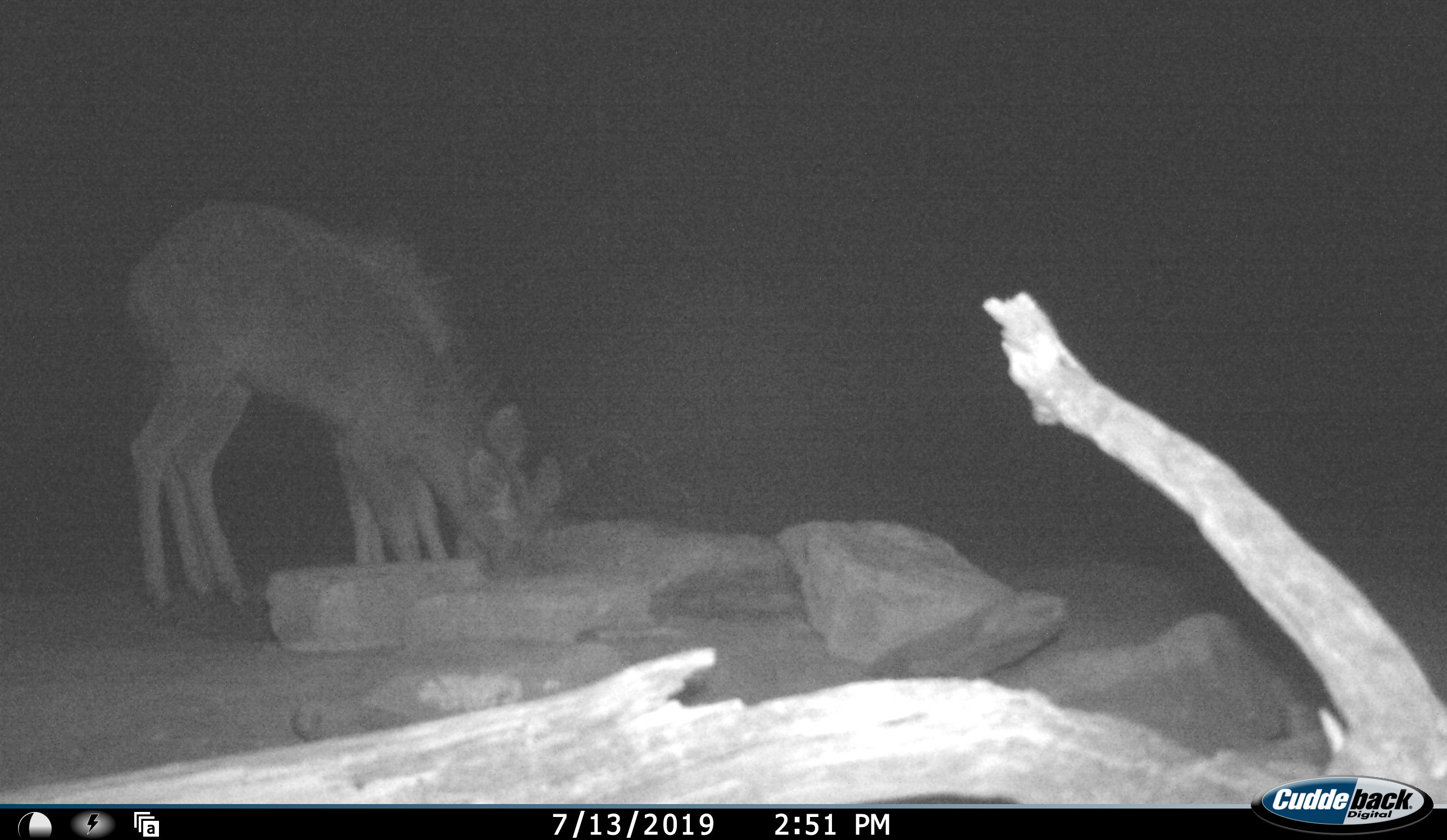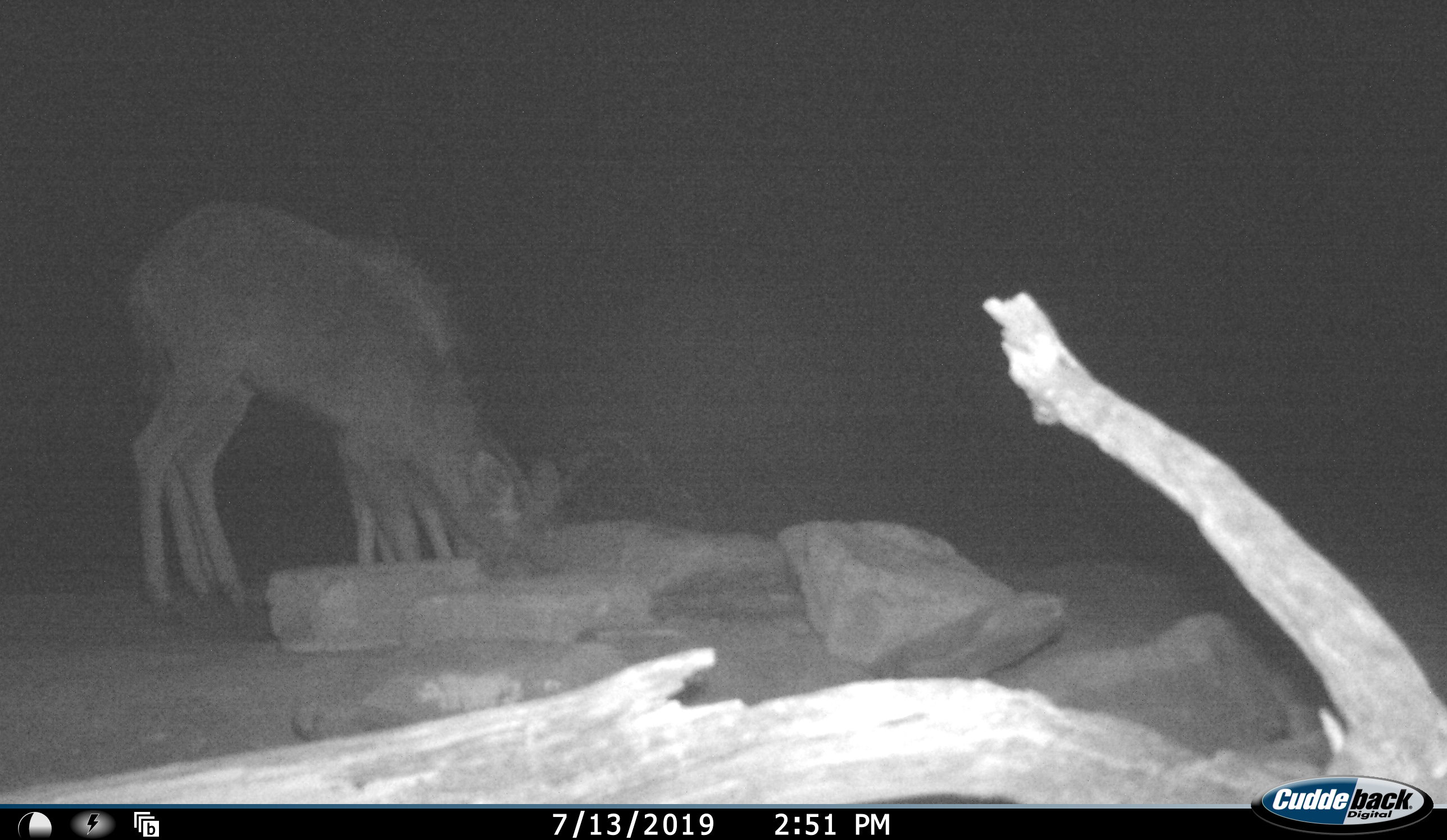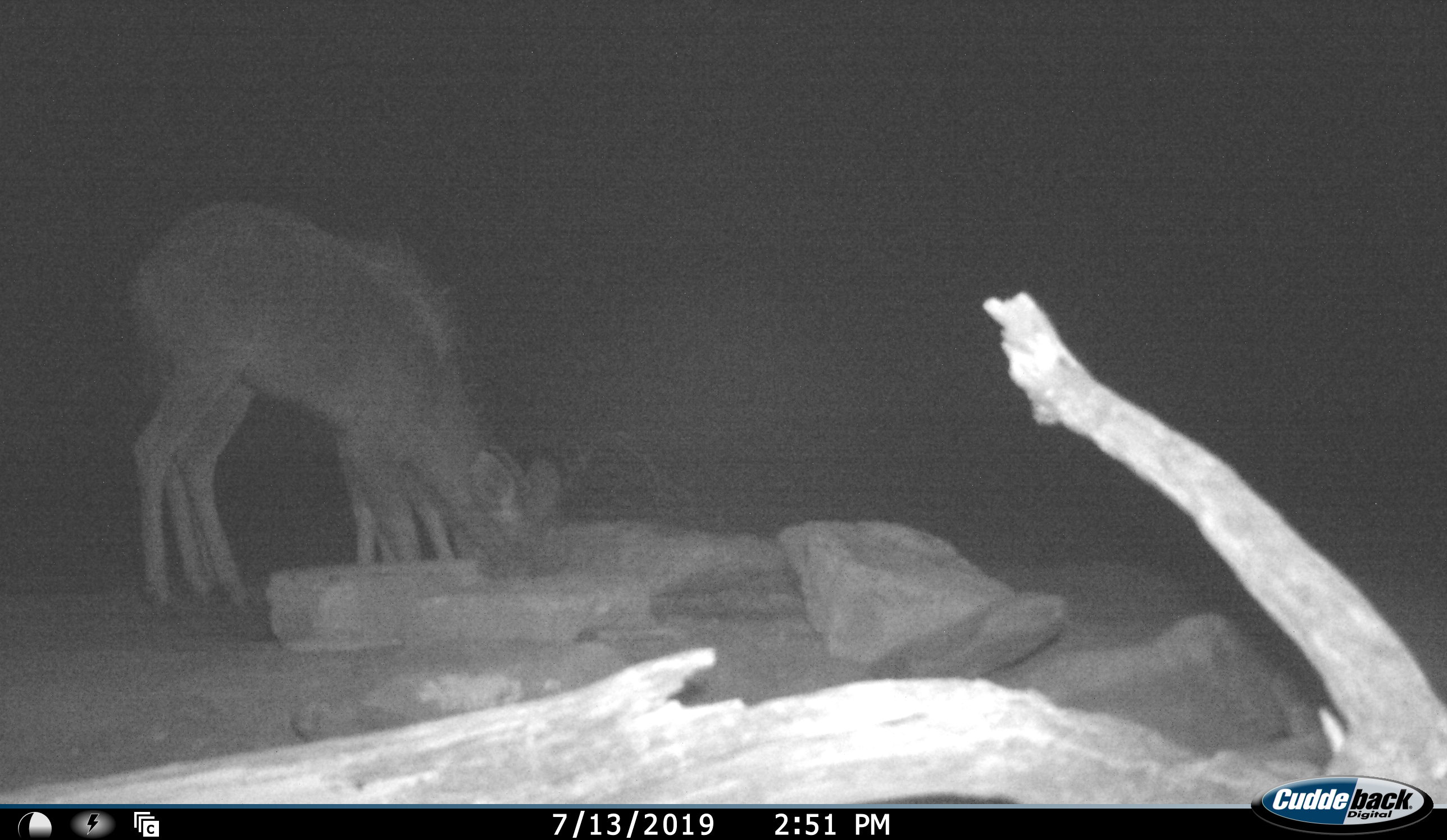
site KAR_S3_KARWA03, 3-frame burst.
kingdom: Animalia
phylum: Chordata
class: Mammalia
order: Artiodactyla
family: Bovidae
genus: Tragelaphus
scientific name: Tragelaphus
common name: kudu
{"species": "kudu (Tragelaphus)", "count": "2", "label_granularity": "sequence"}